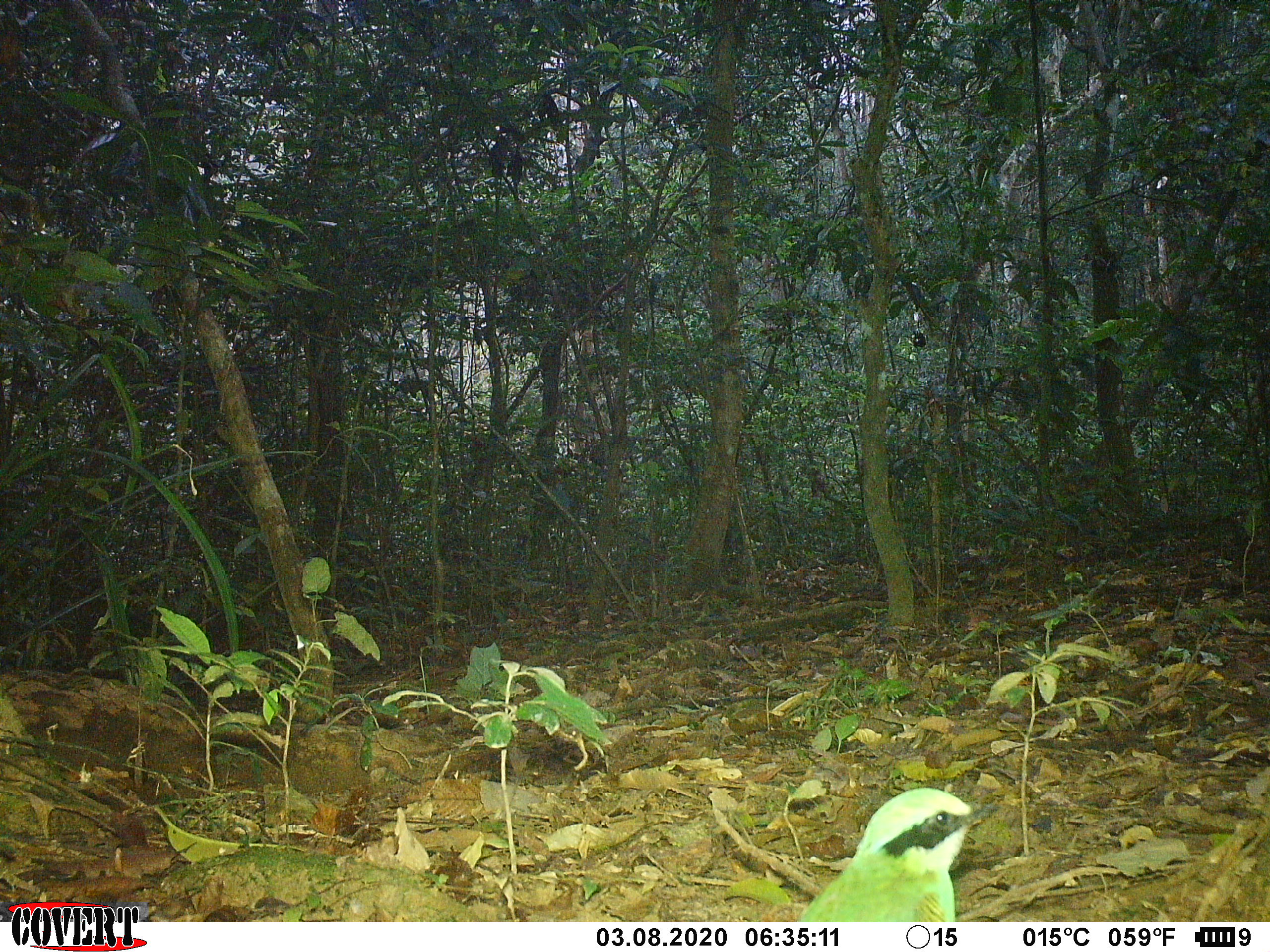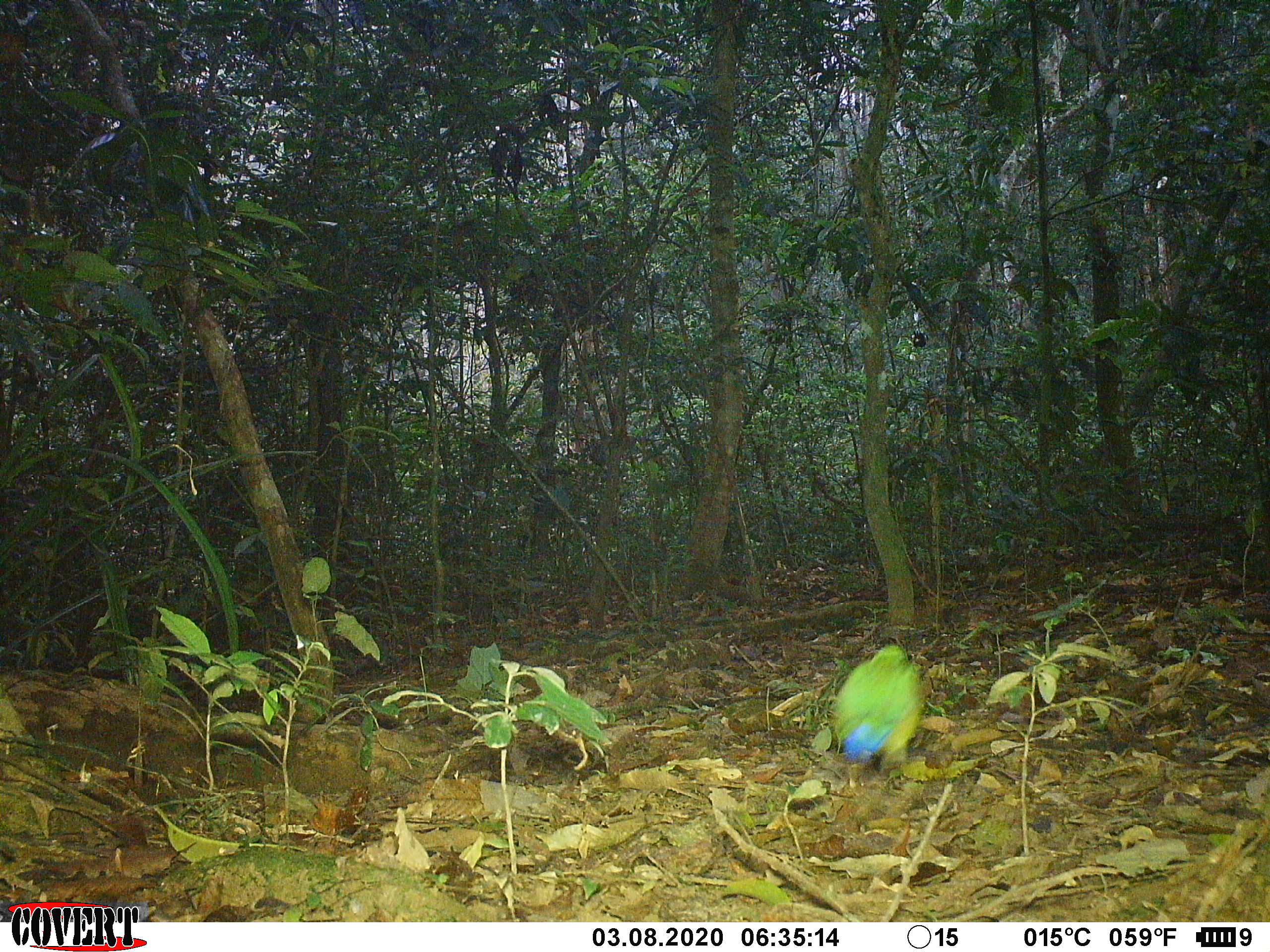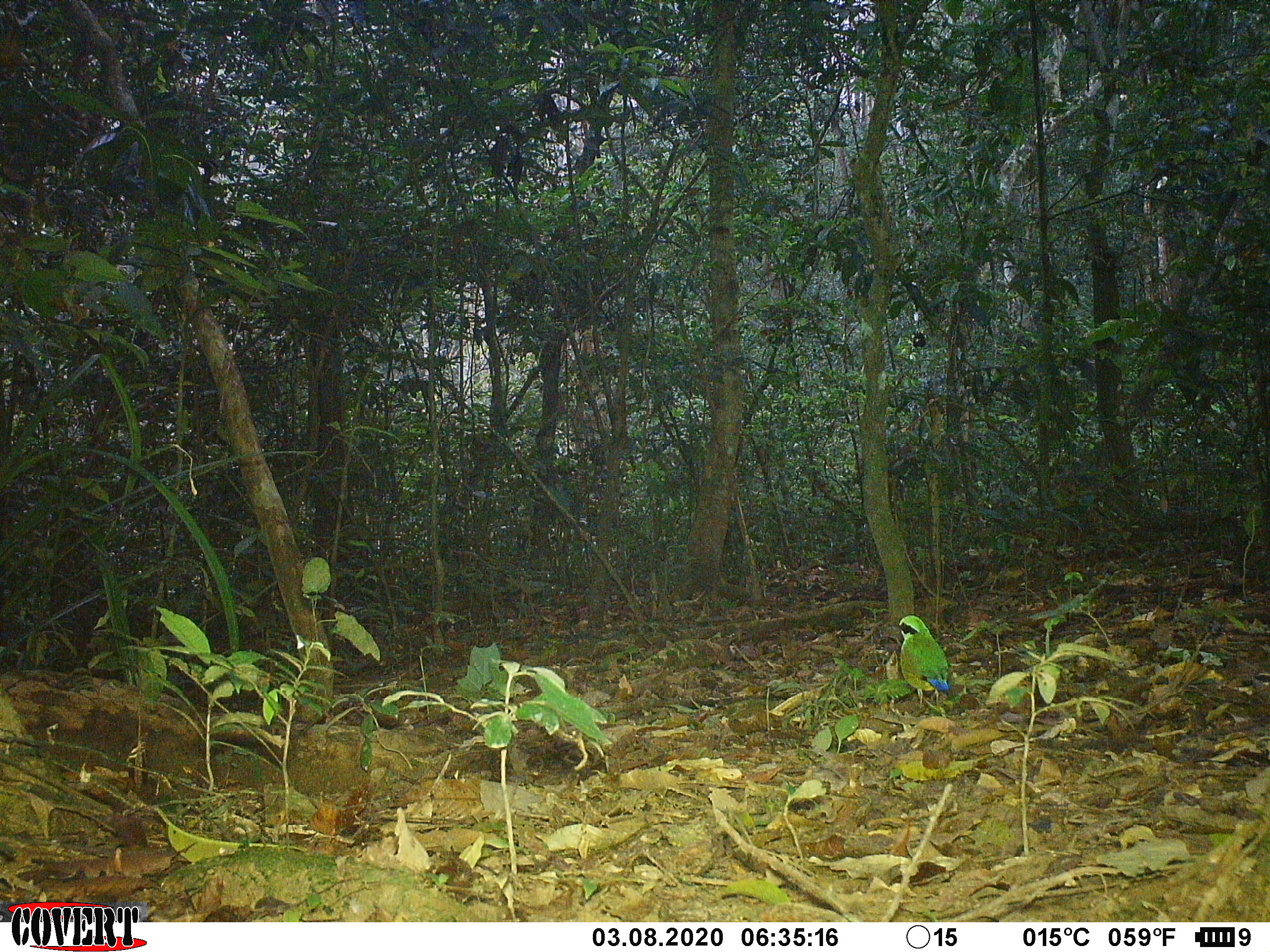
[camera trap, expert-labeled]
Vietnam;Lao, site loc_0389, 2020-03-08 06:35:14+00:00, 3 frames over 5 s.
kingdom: Animalia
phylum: Chordata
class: Aves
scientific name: Aves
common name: bird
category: unidentified bird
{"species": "unidentified bird (bird) (Aves)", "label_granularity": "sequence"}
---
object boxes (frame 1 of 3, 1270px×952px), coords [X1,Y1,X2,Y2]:
unidentified bird: [797,788,1002,922]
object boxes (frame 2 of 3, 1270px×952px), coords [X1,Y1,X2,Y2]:
unidentified bird: [831,643,923,772]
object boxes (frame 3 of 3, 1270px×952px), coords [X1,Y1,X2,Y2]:
unidentified bird: [891,614,952,710]